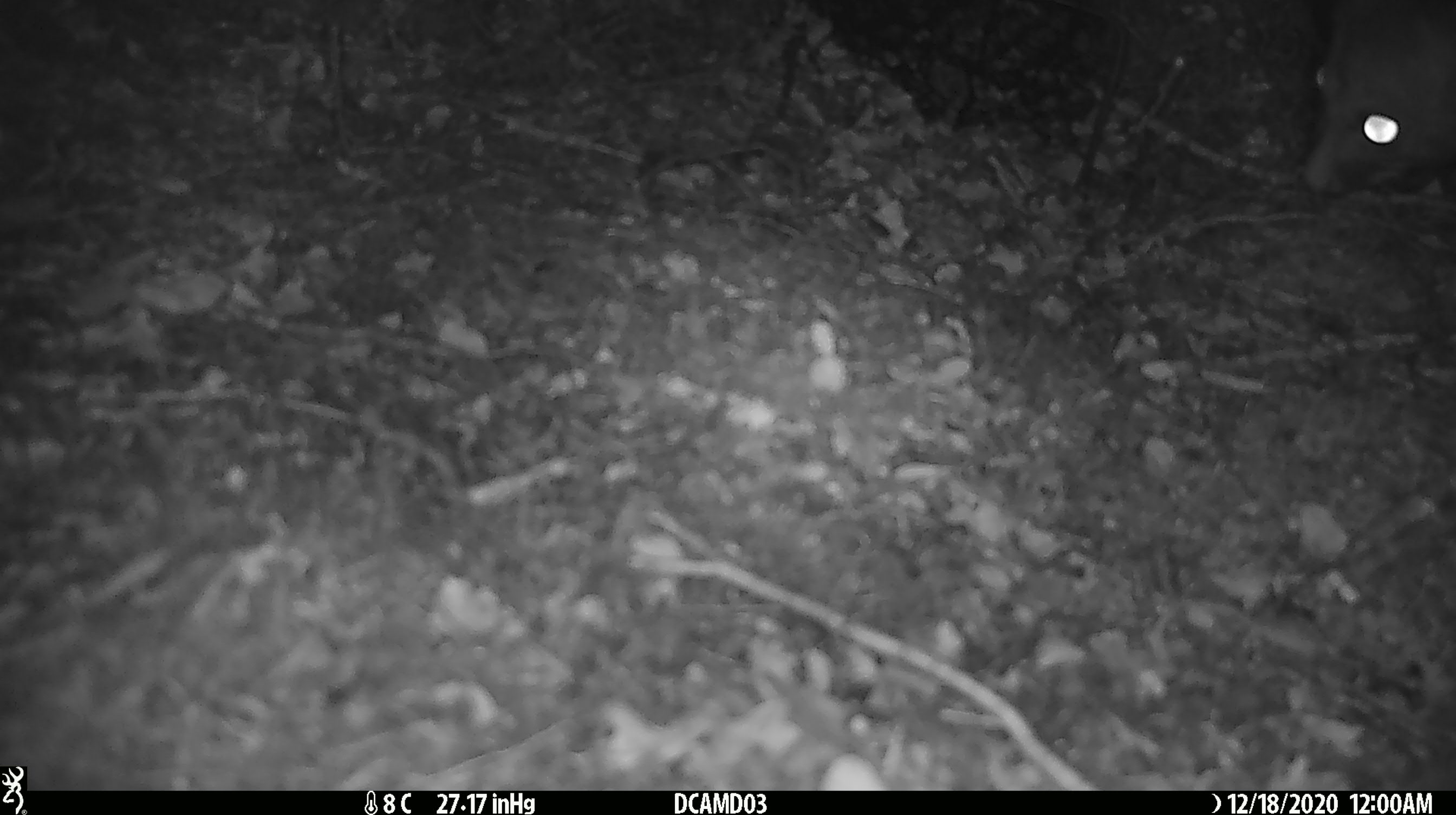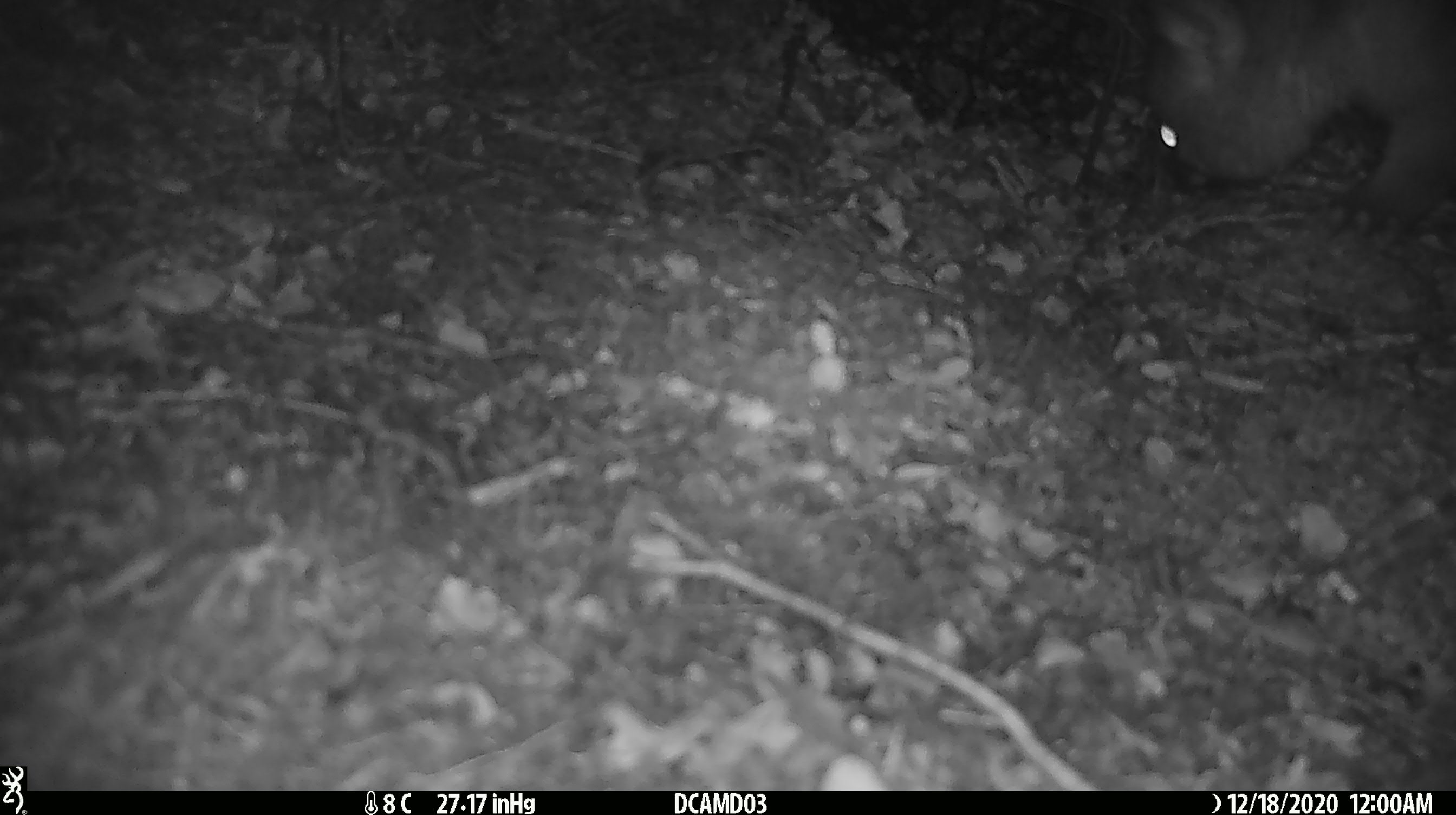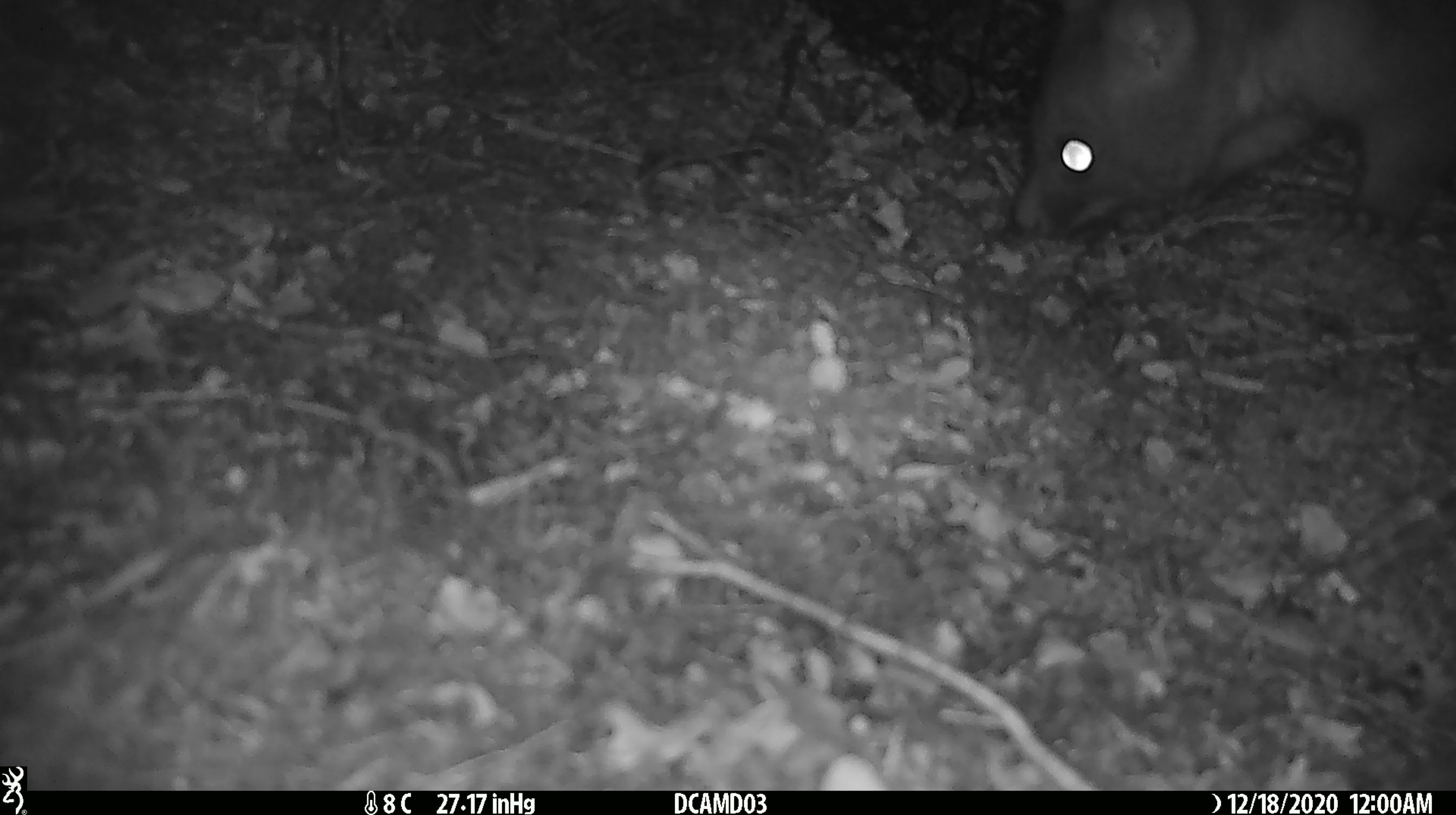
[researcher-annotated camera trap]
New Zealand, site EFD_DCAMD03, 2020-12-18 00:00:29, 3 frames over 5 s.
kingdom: Animalia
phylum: Chordata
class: Mammalia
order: Diprotodontia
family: Phalangeridae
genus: Trichosurus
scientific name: Trichosurus vulpecula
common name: common brushtail possum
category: possum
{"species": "possum (common brushtail possum) (Trichosurus vulpecula)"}